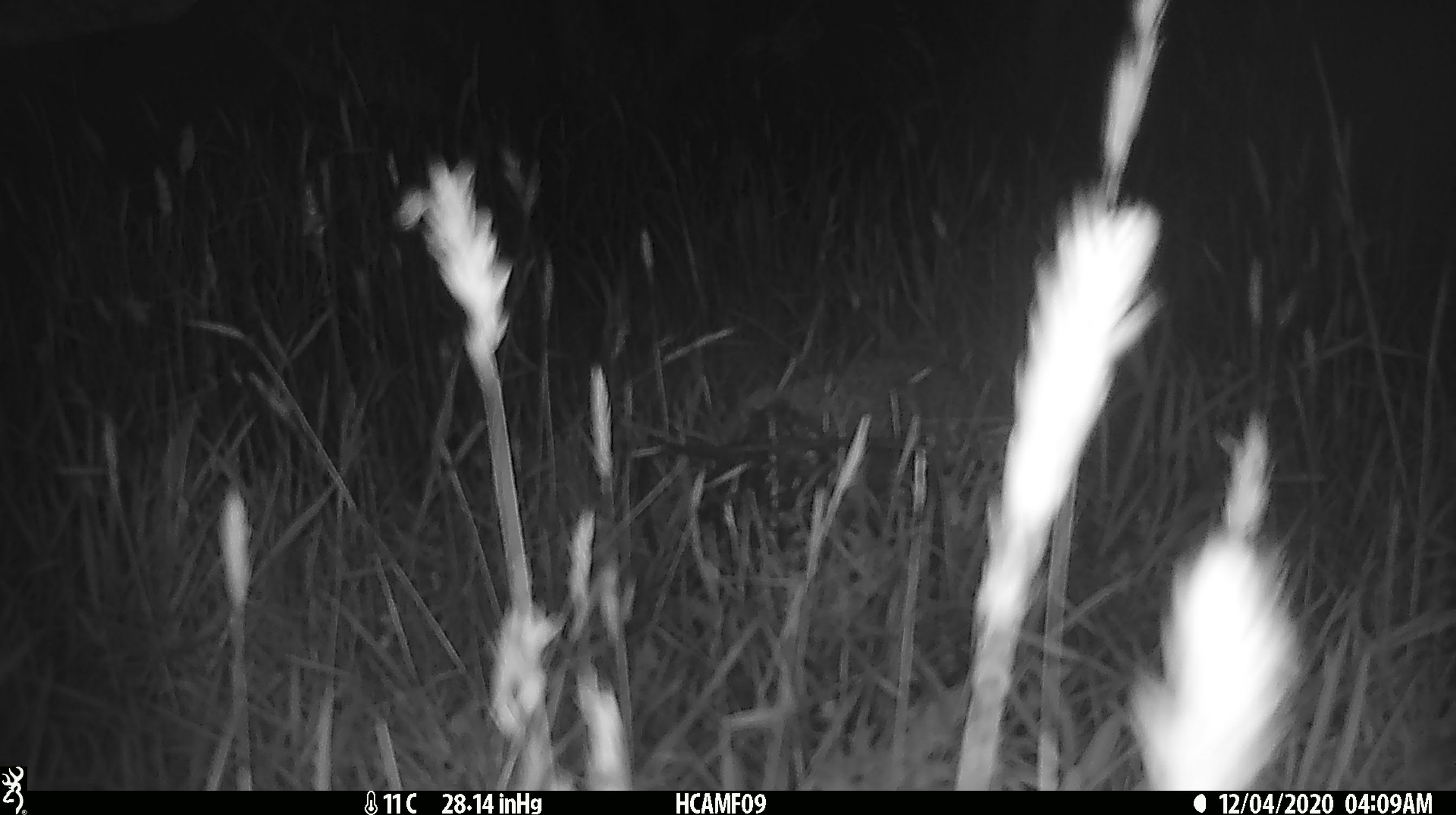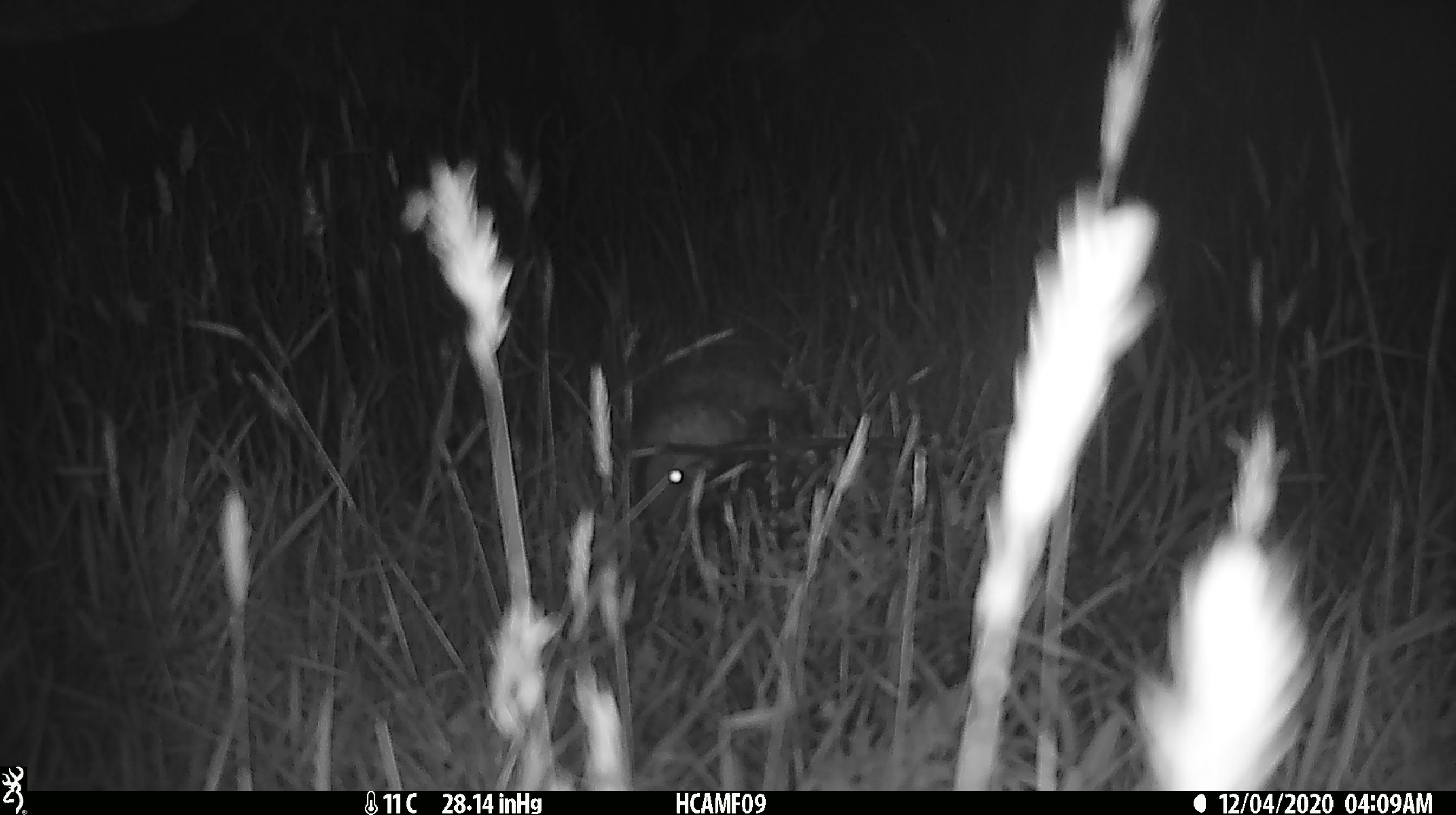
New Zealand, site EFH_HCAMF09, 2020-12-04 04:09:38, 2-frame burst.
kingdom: Animalia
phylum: Chordata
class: Mammalia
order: Eulipotyphla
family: Erinaceidae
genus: Erinaceus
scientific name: Erinaceus europaeus europaeus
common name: european hedgehog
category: hedgehog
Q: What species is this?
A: Hedgehog (european hedgehog) (Erinaceus europaeus europaeus).